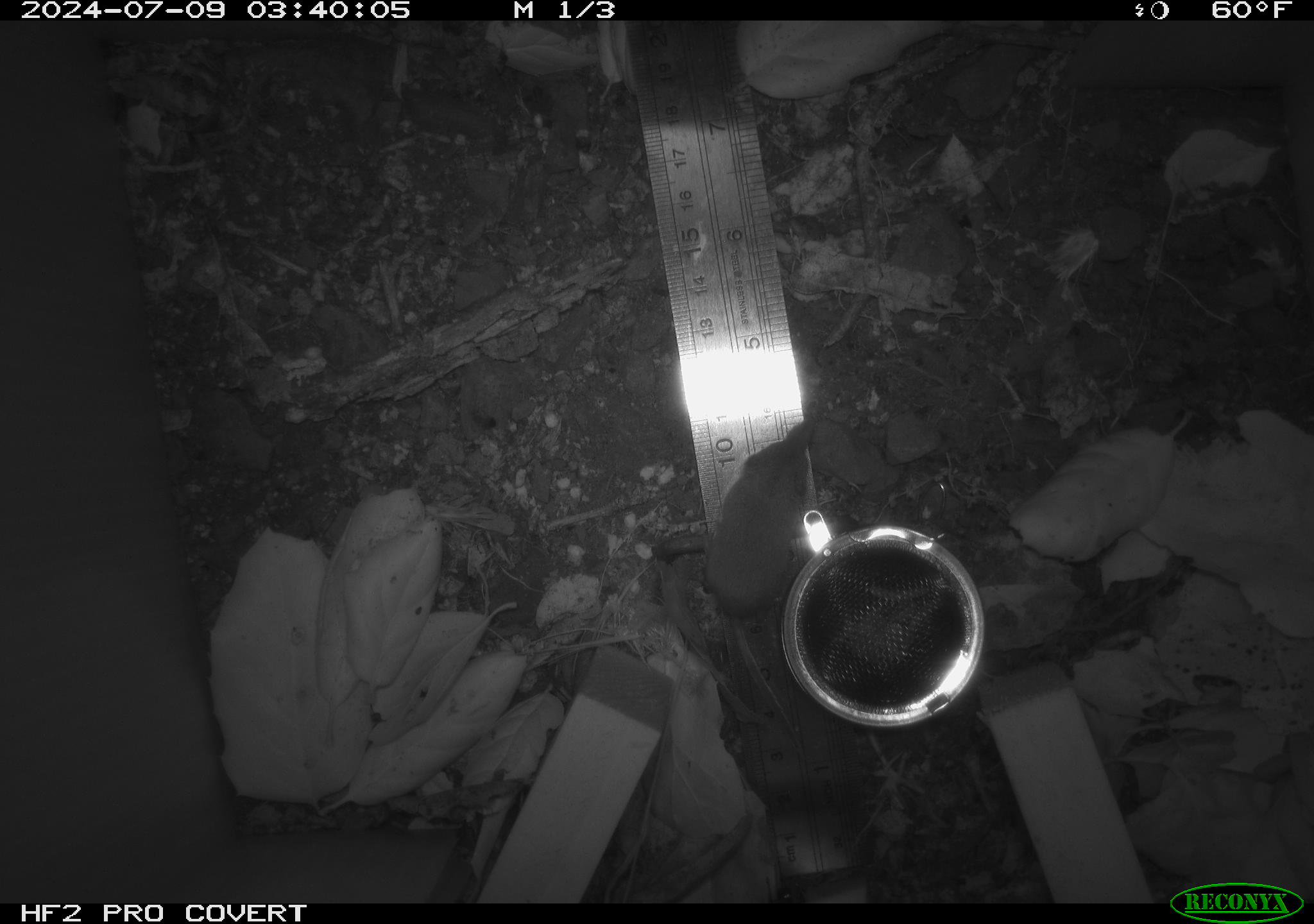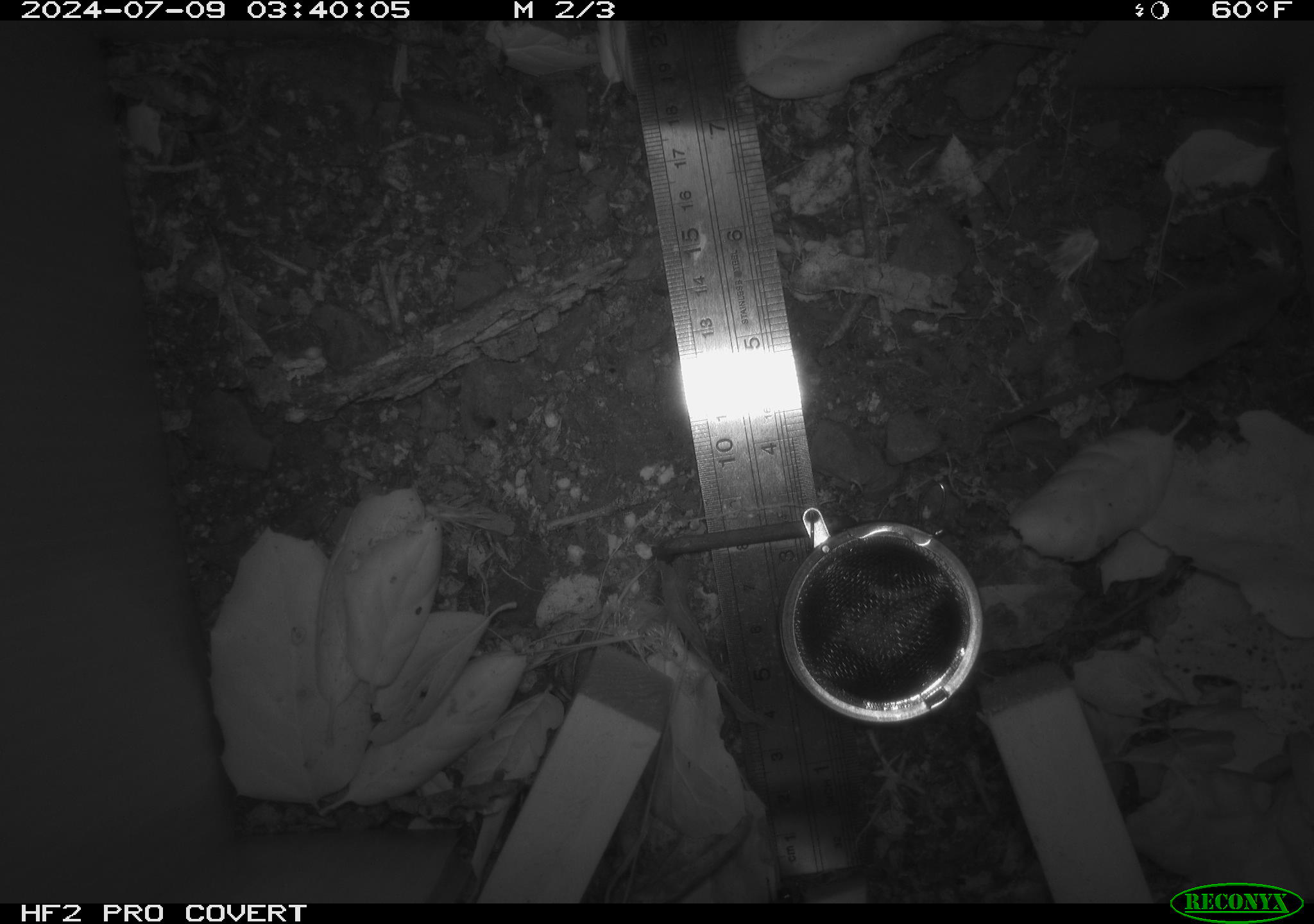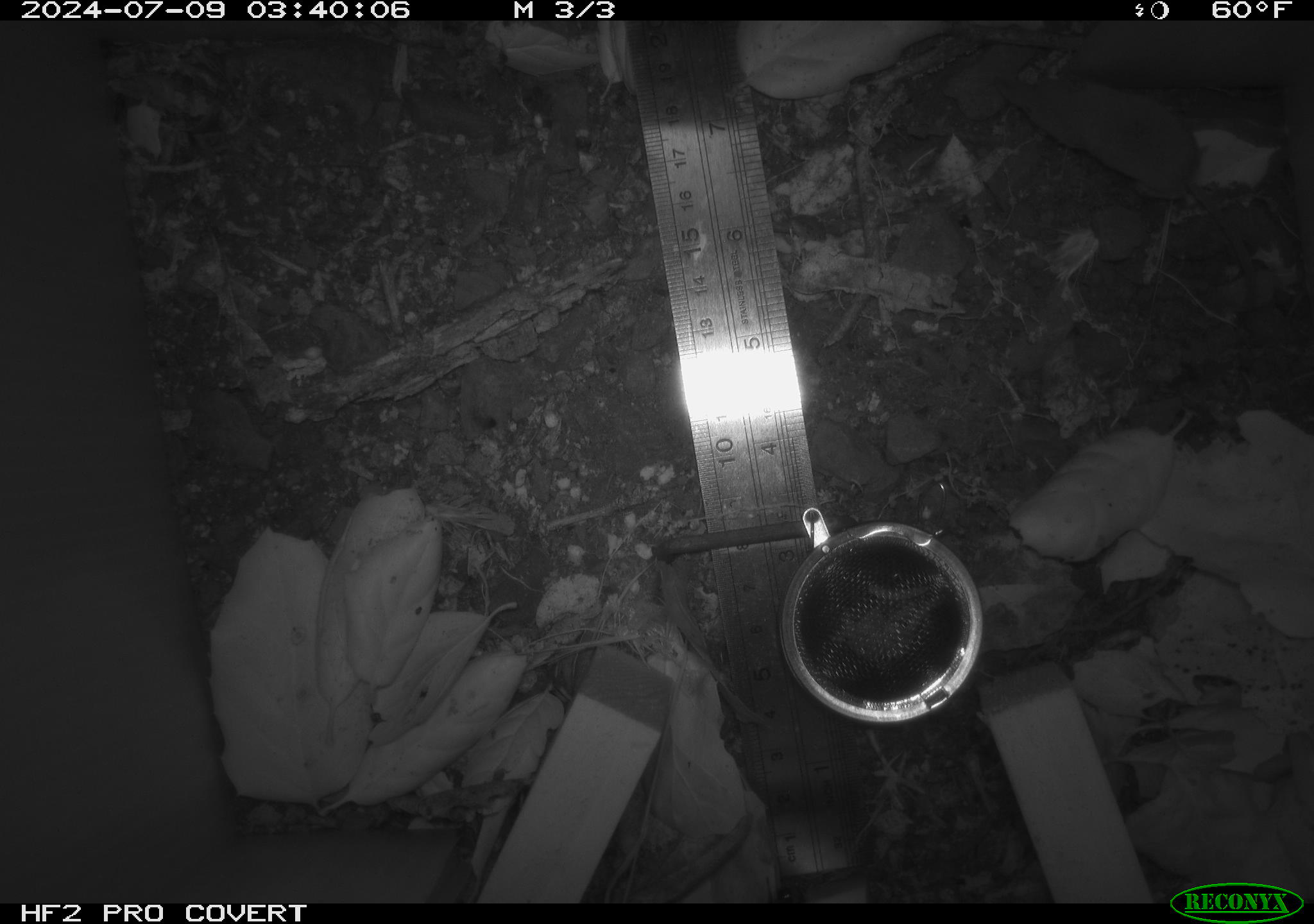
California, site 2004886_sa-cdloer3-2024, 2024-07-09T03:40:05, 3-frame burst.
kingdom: Animalia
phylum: Chordata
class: Mammalia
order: Rodentia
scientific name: Rodentia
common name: rodent